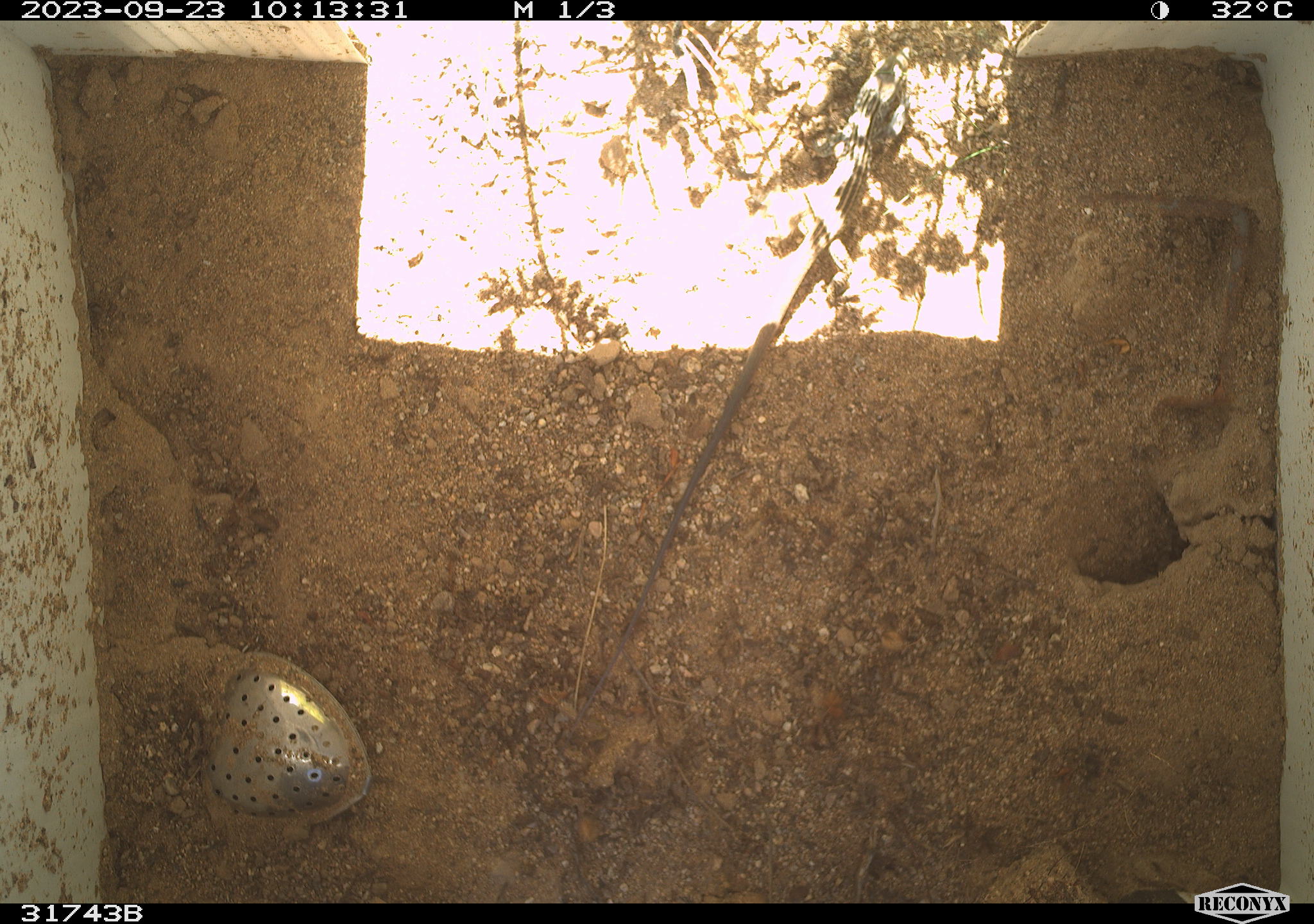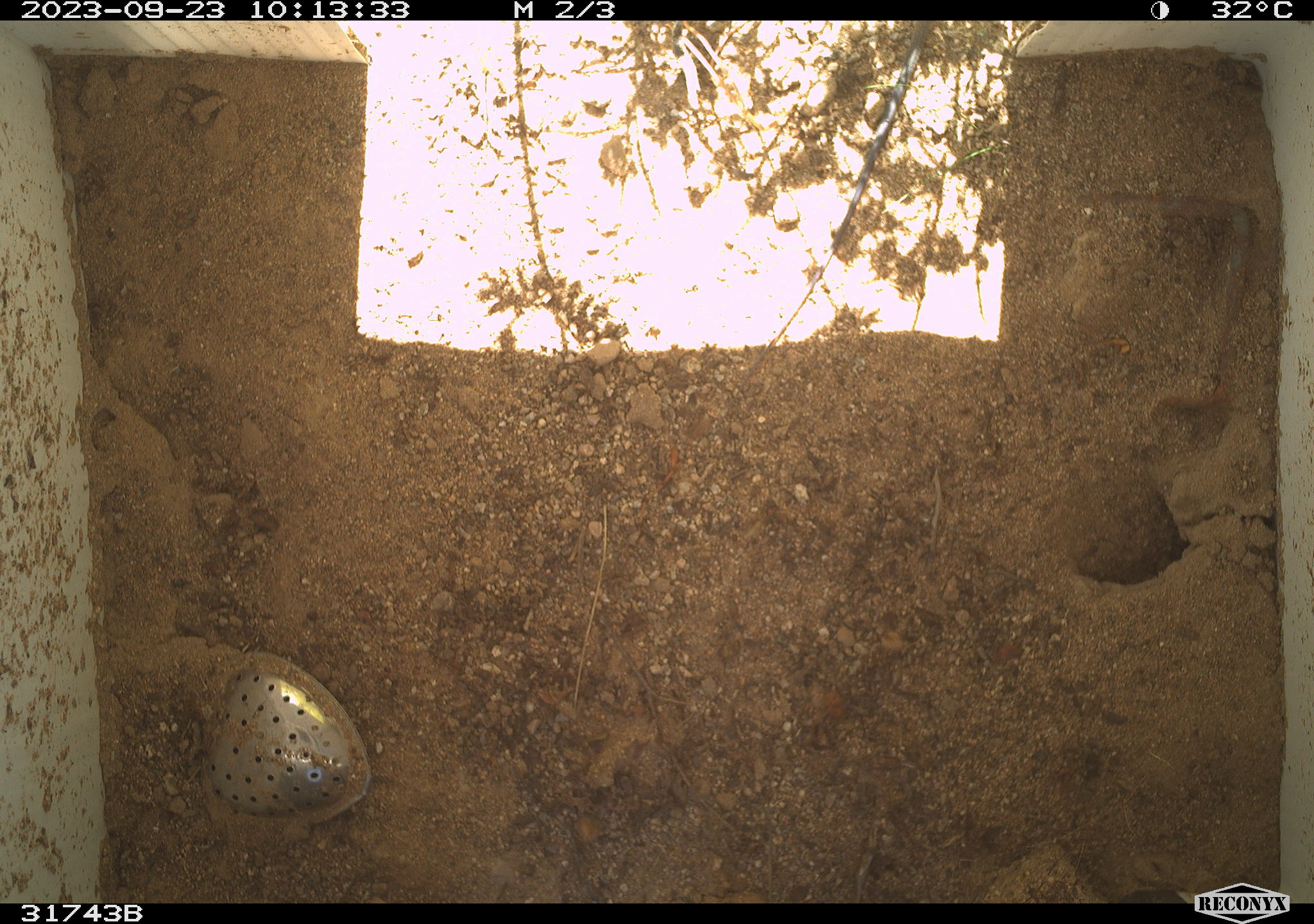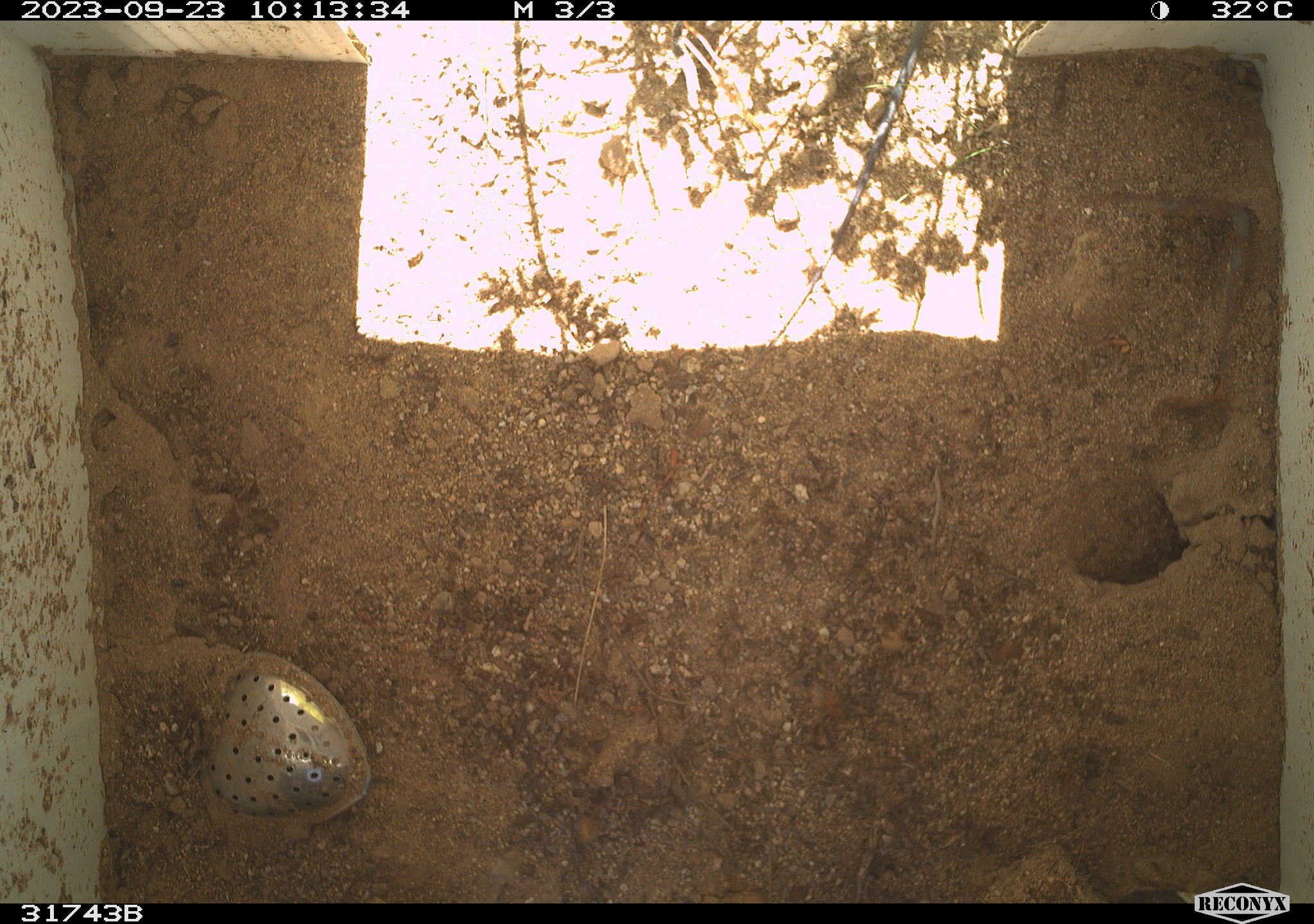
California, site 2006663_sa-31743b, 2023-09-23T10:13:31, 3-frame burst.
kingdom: Animalia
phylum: Chordata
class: Reptilia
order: Squamata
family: Teiidae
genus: Aspidoscelis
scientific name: Aspidoscelis tigris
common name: western whiptail